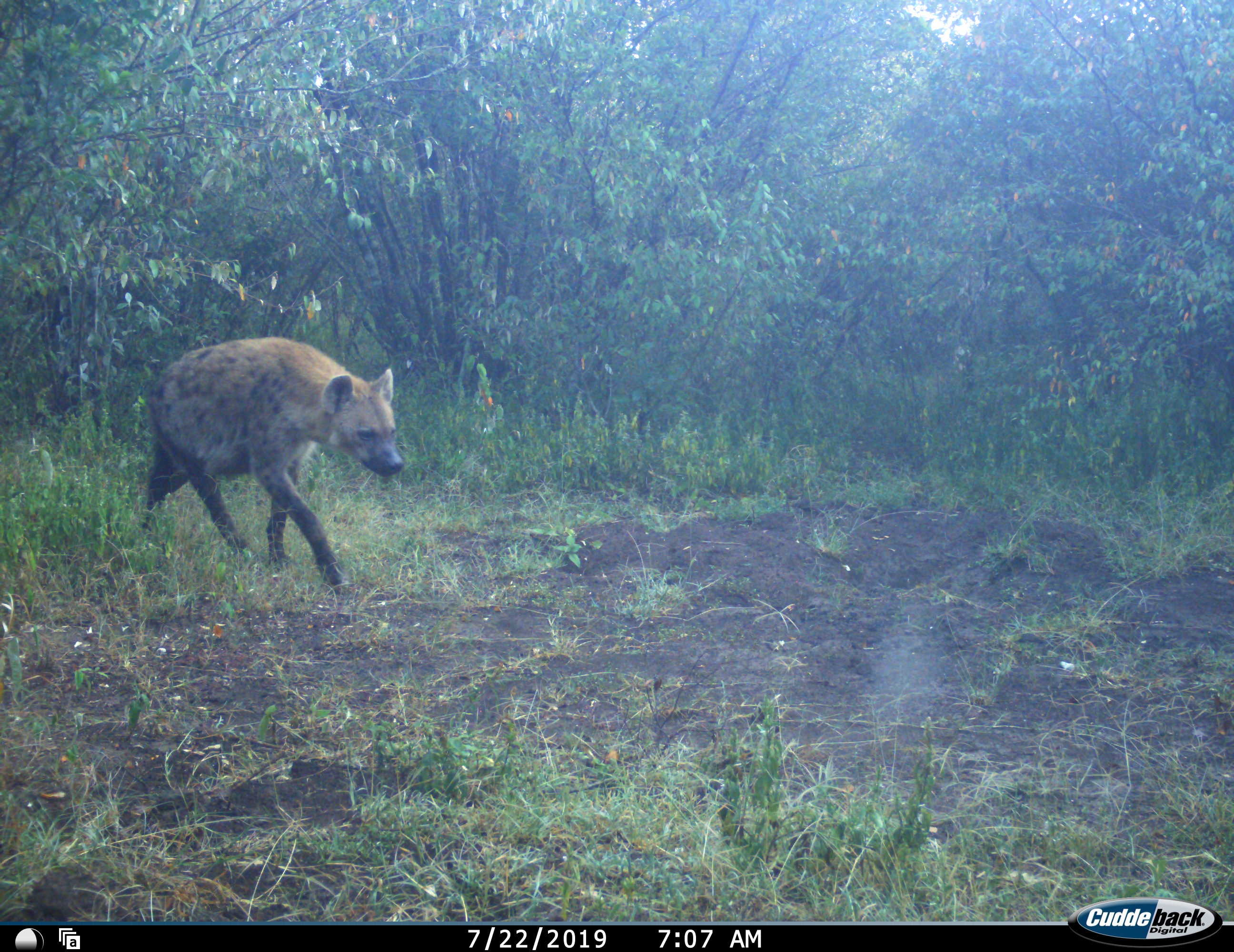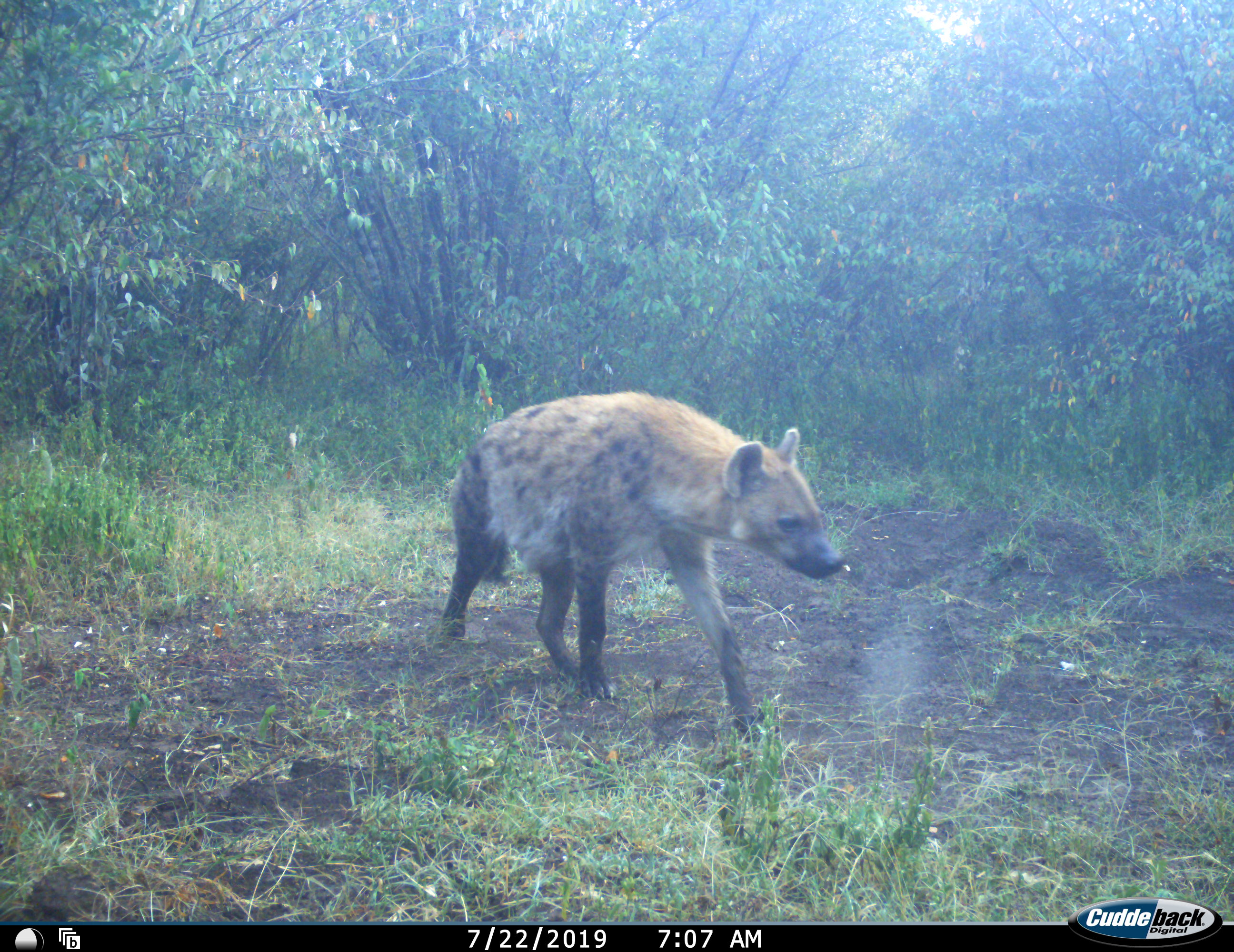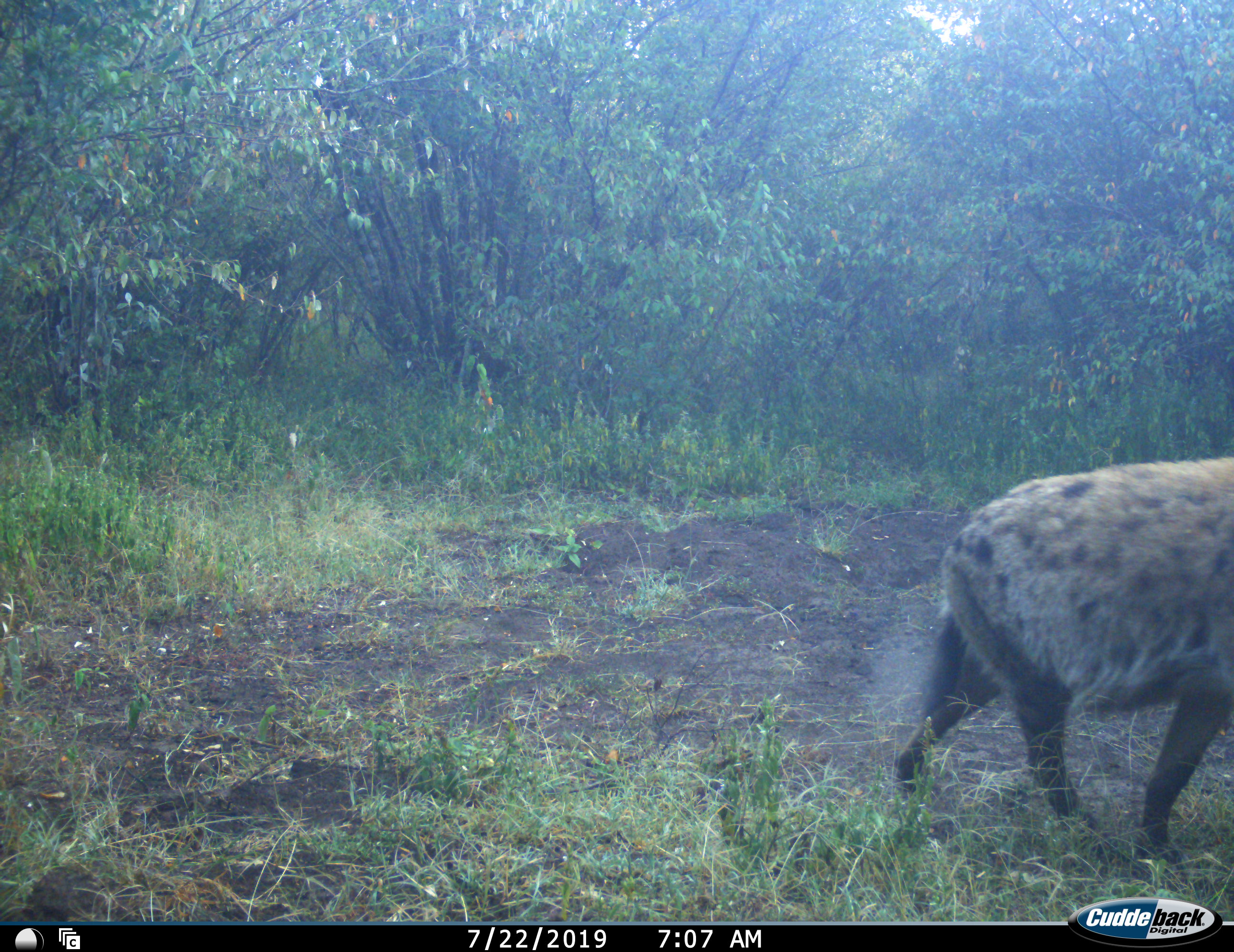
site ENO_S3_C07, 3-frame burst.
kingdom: Animalia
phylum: Chordata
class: Mammalia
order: Carnivora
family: Hyaenidae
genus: Crocuta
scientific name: Crocuta crocuta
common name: spotted hyena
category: hyenaspotted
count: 1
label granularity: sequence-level